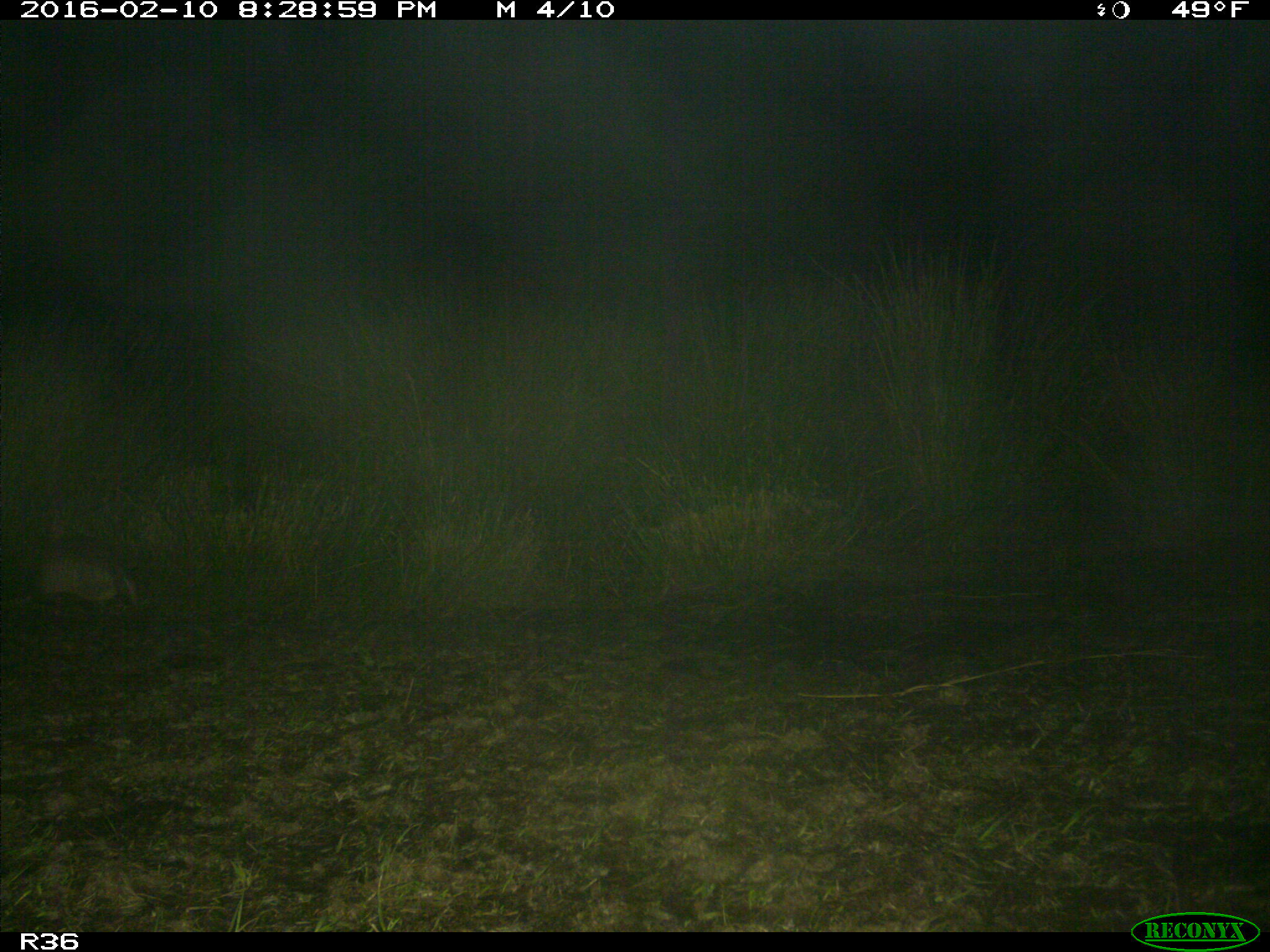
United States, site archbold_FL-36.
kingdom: Animalia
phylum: Chordata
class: Mammalia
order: Cingulata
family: Dasypodidae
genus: Dasypus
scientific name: Dasypus novemcinctus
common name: nine-banded armadillo